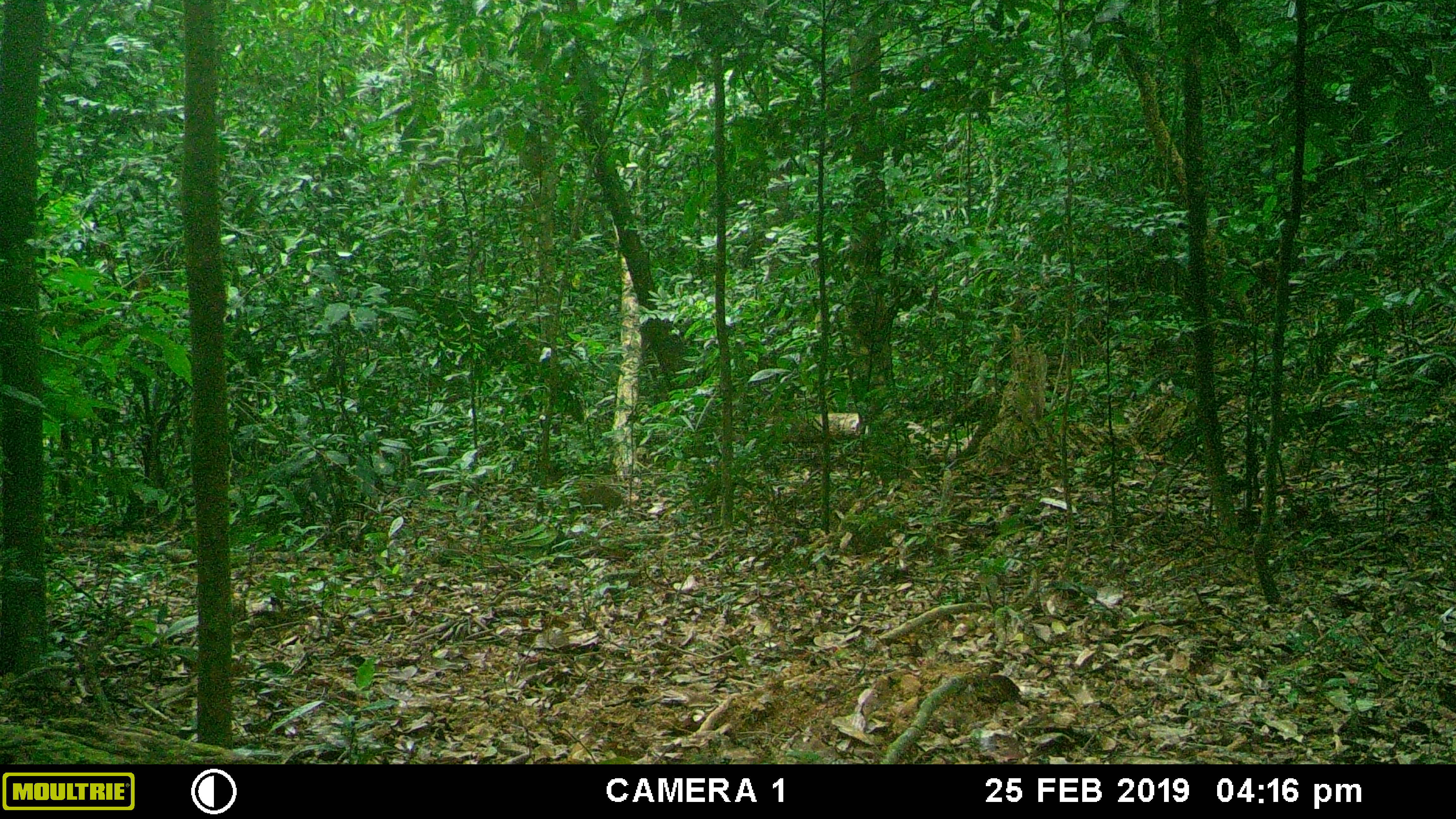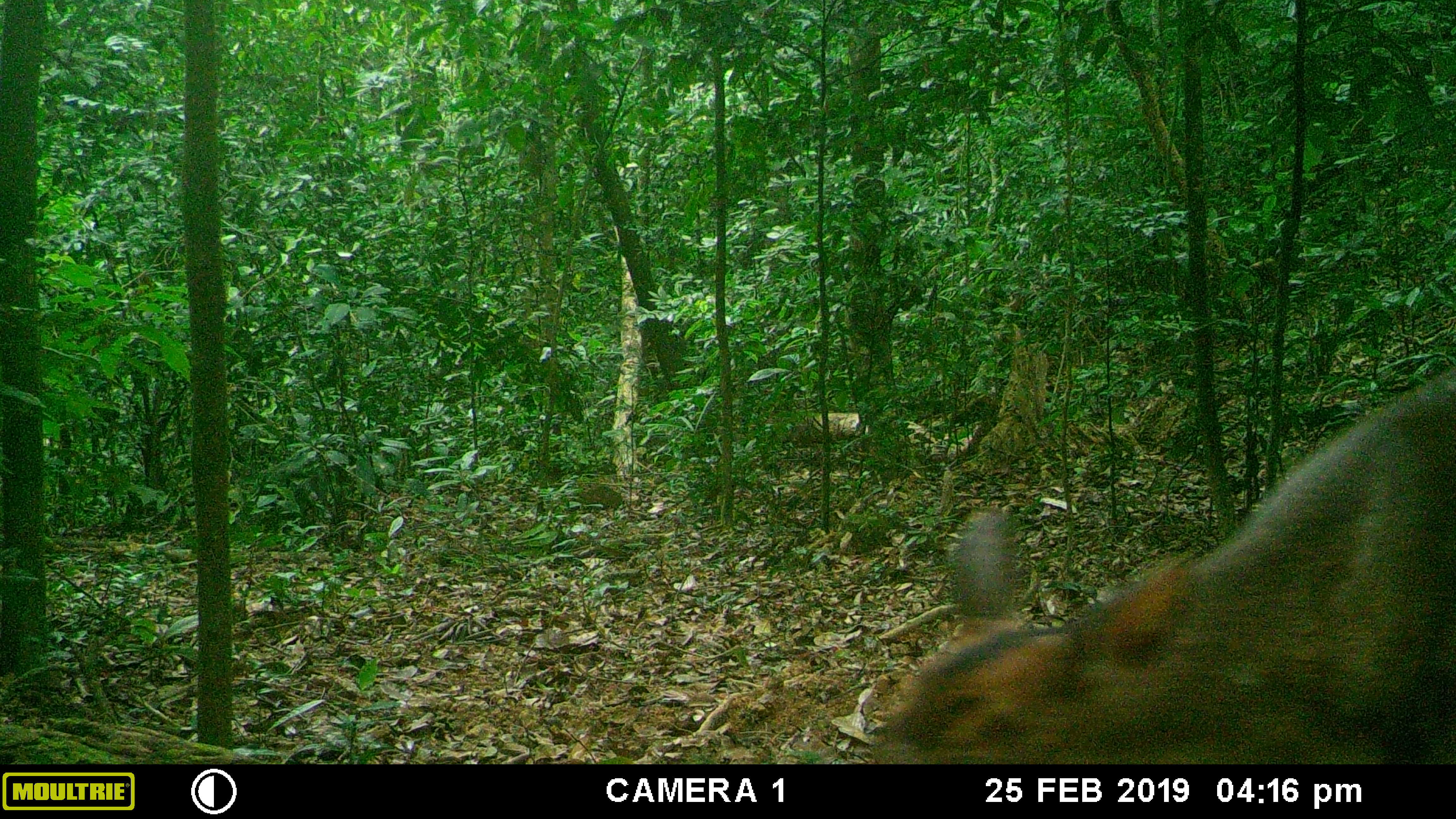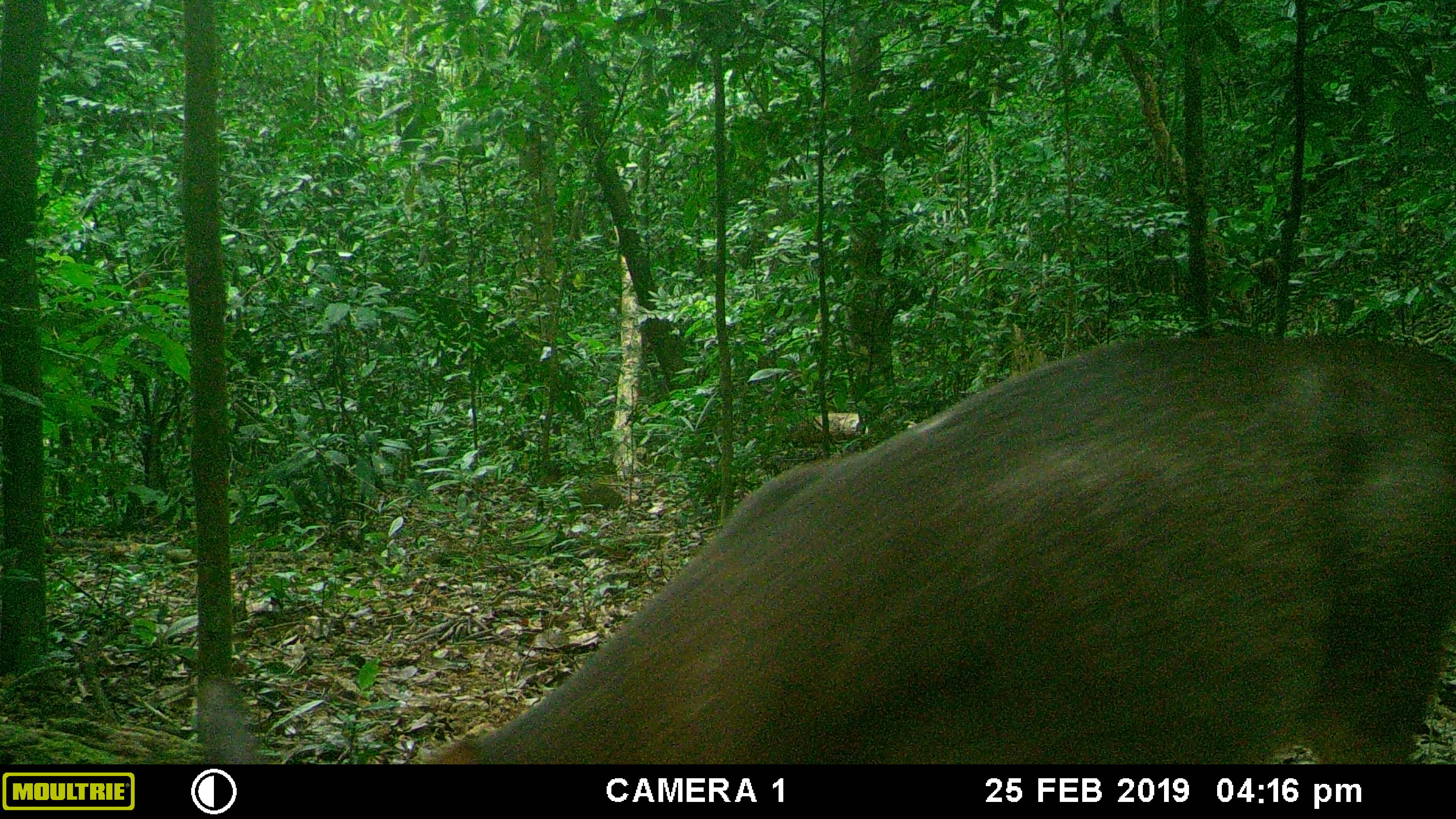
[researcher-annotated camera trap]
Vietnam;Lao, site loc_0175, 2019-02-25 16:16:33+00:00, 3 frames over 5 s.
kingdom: Animalia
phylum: Chordata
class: Mammalia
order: Artiodactyla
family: Cervidae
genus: Muntiacus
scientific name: Muntiacus vuquangensis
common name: large-antlered muntjac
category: large antlered muntjac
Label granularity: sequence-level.